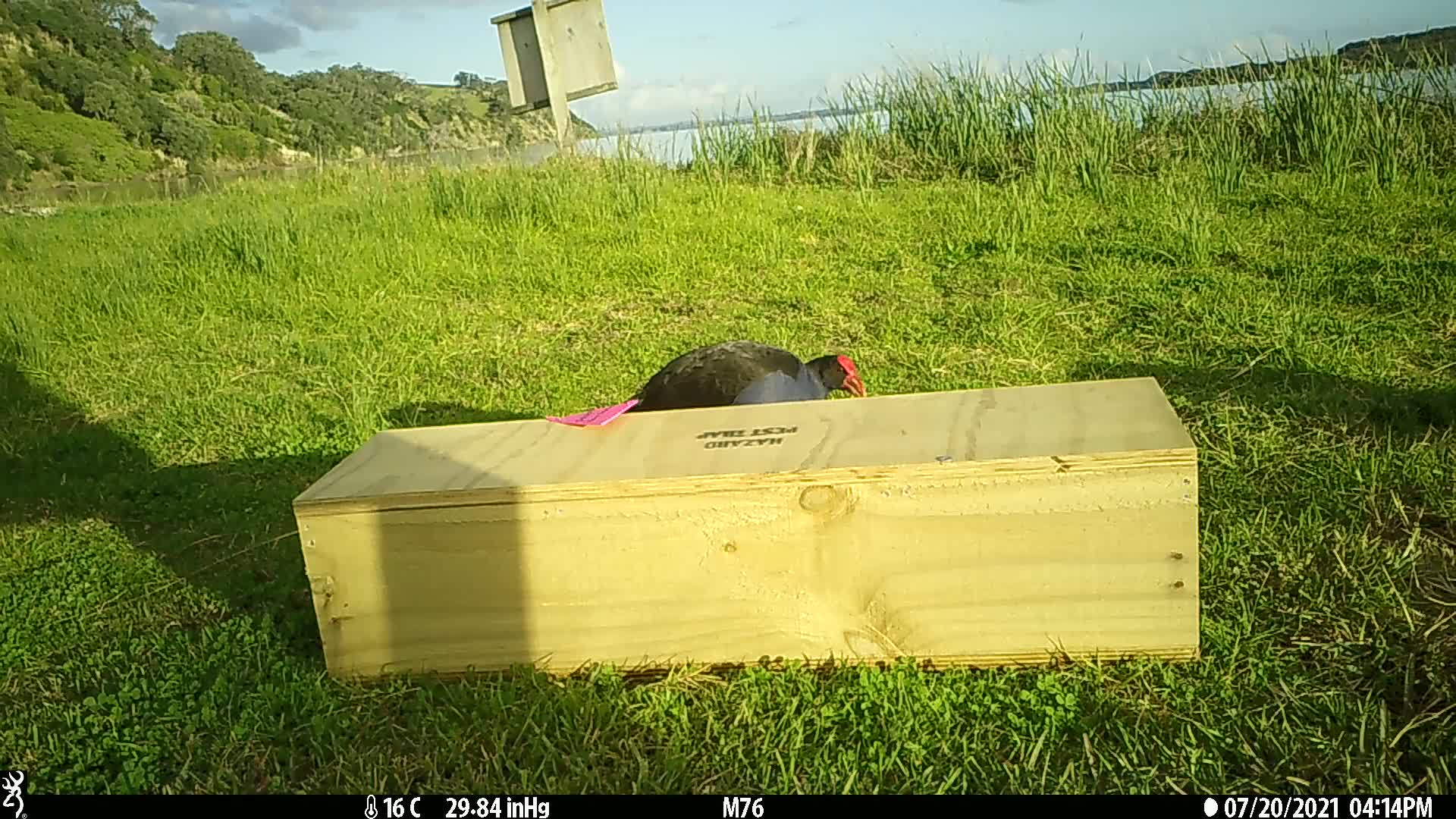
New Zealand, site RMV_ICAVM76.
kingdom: Animalia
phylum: Chordata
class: Aves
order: Gruiformes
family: Rallidae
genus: Porphyrio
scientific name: Porphyrio melanotus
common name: australasian swamphen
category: pukeko